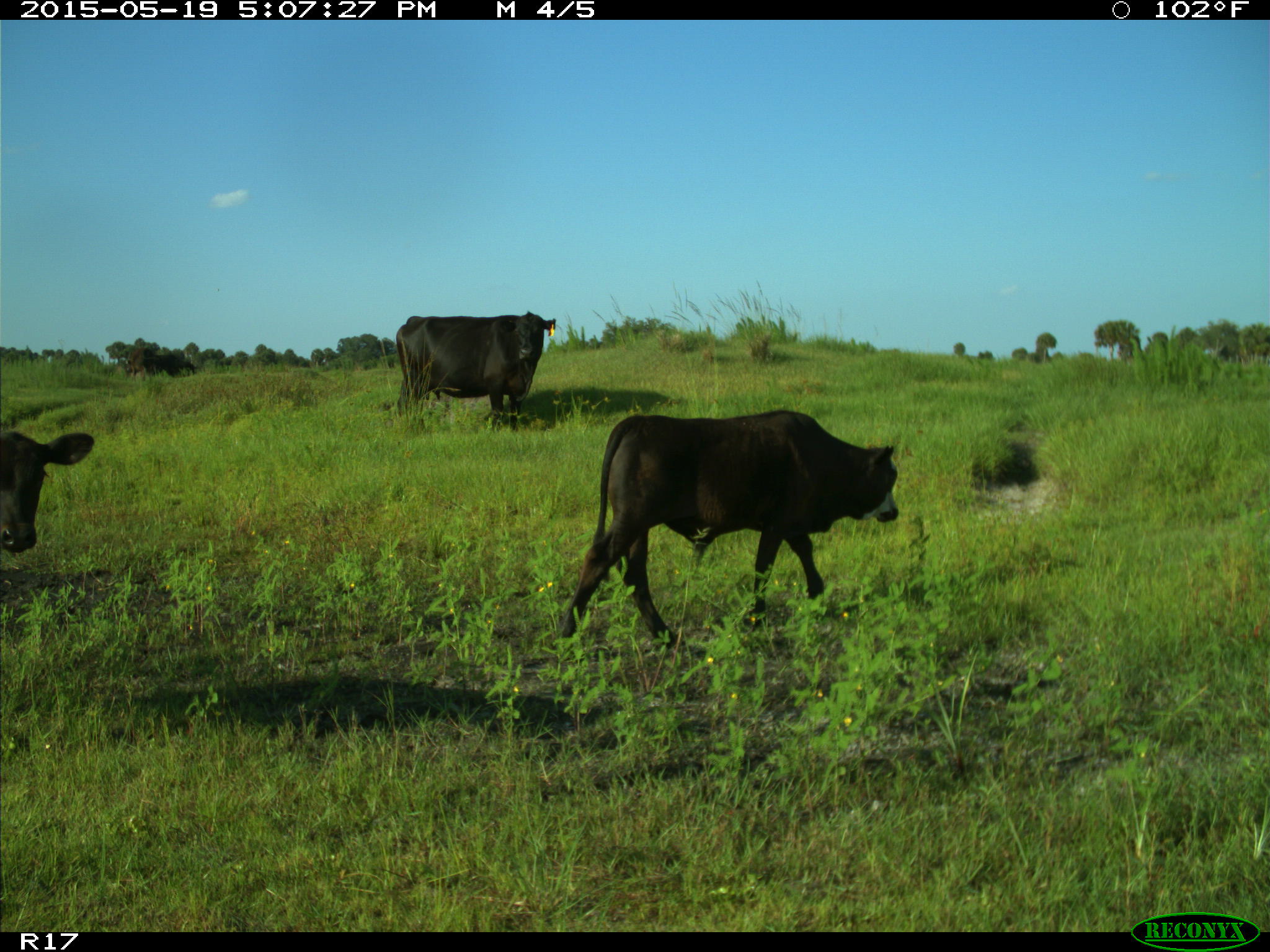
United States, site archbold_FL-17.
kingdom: Animalia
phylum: Chordata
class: Mammalia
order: Artiodactyla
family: Bovidae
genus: Bos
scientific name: Bos taurus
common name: domestic cow